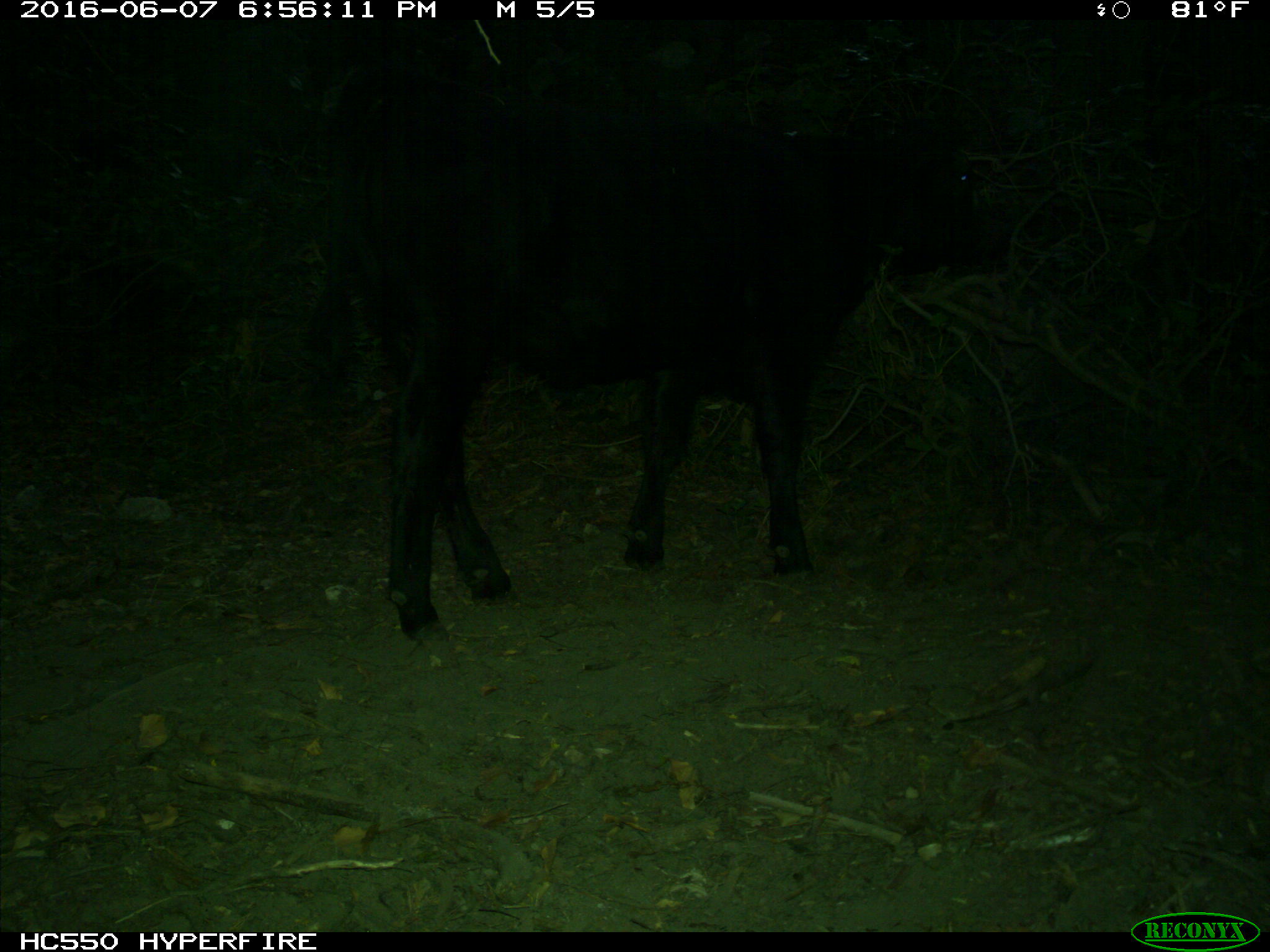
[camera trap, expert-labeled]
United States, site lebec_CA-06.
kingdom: Animalia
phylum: Chordata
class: Mammalia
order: Artiodactyla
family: Bovidae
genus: Bos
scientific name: Bos taurus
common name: domestic cow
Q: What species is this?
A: Bos taurus (domestic cow).